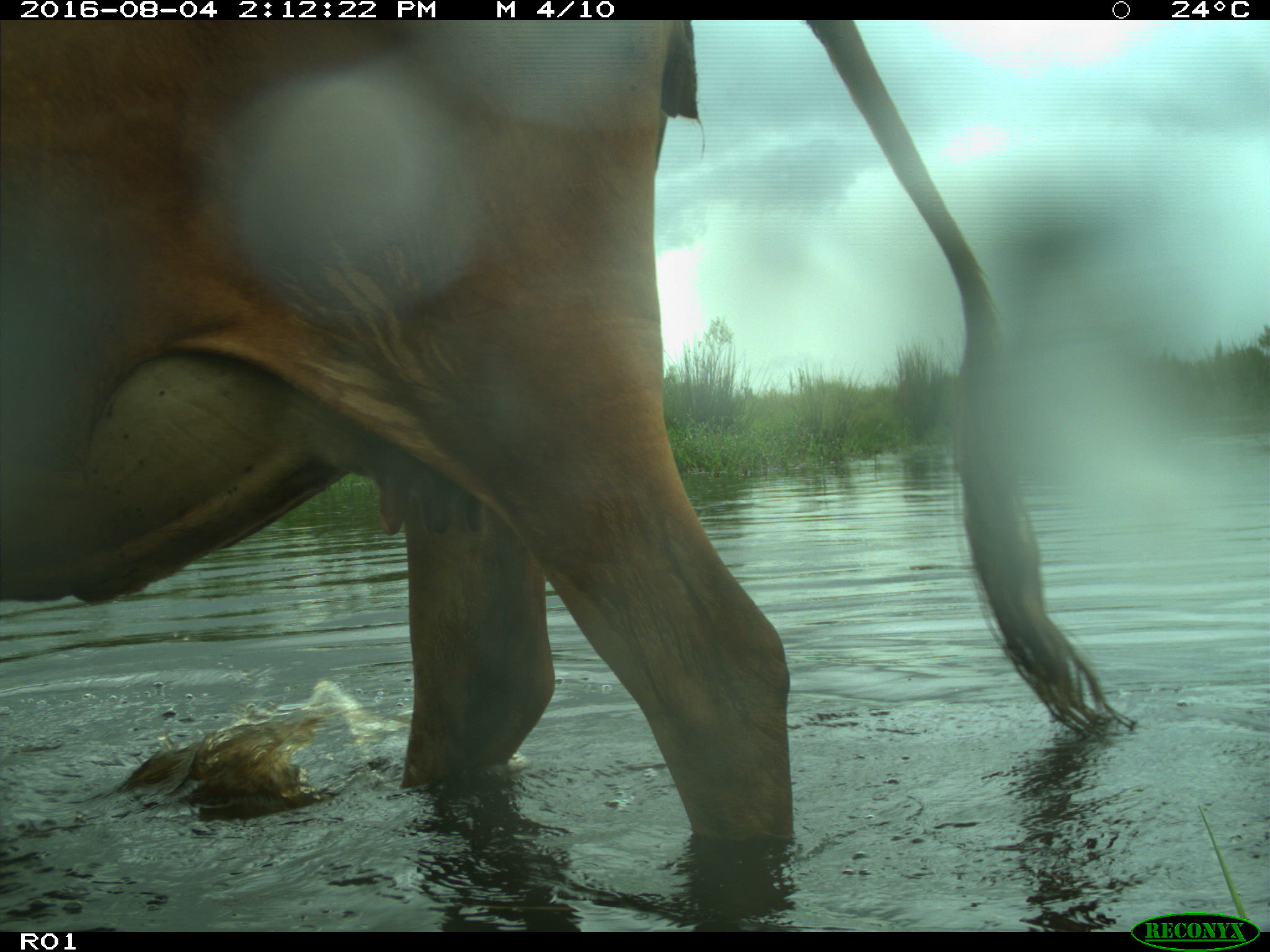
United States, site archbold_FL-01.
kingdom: Animalia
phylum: Chordata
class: Mammalia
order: Artiodactyla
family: Bovidae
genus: Bos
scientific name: Bos taurus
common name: domestic cow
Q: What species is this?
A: Bos taurus (domestic cow).